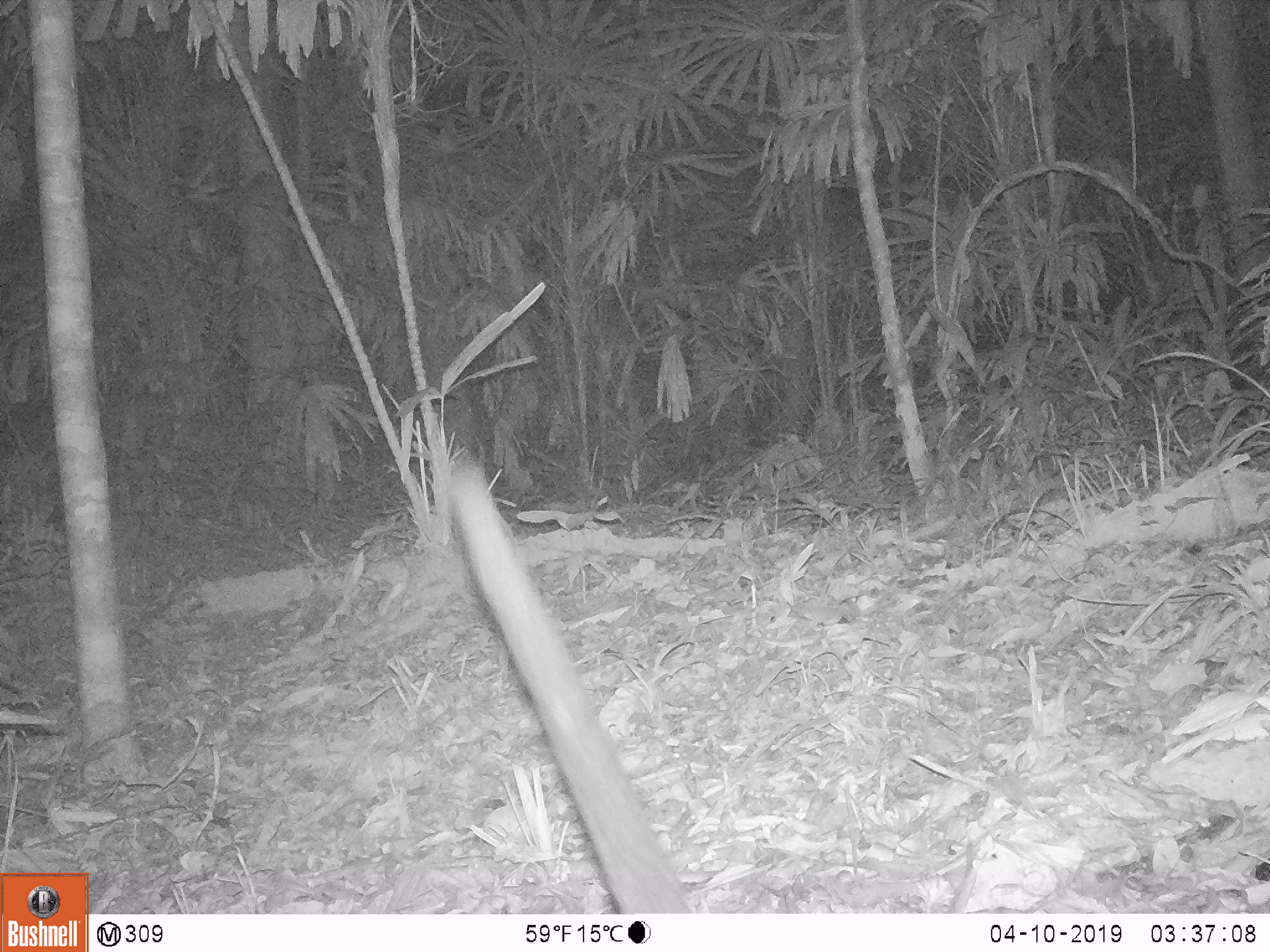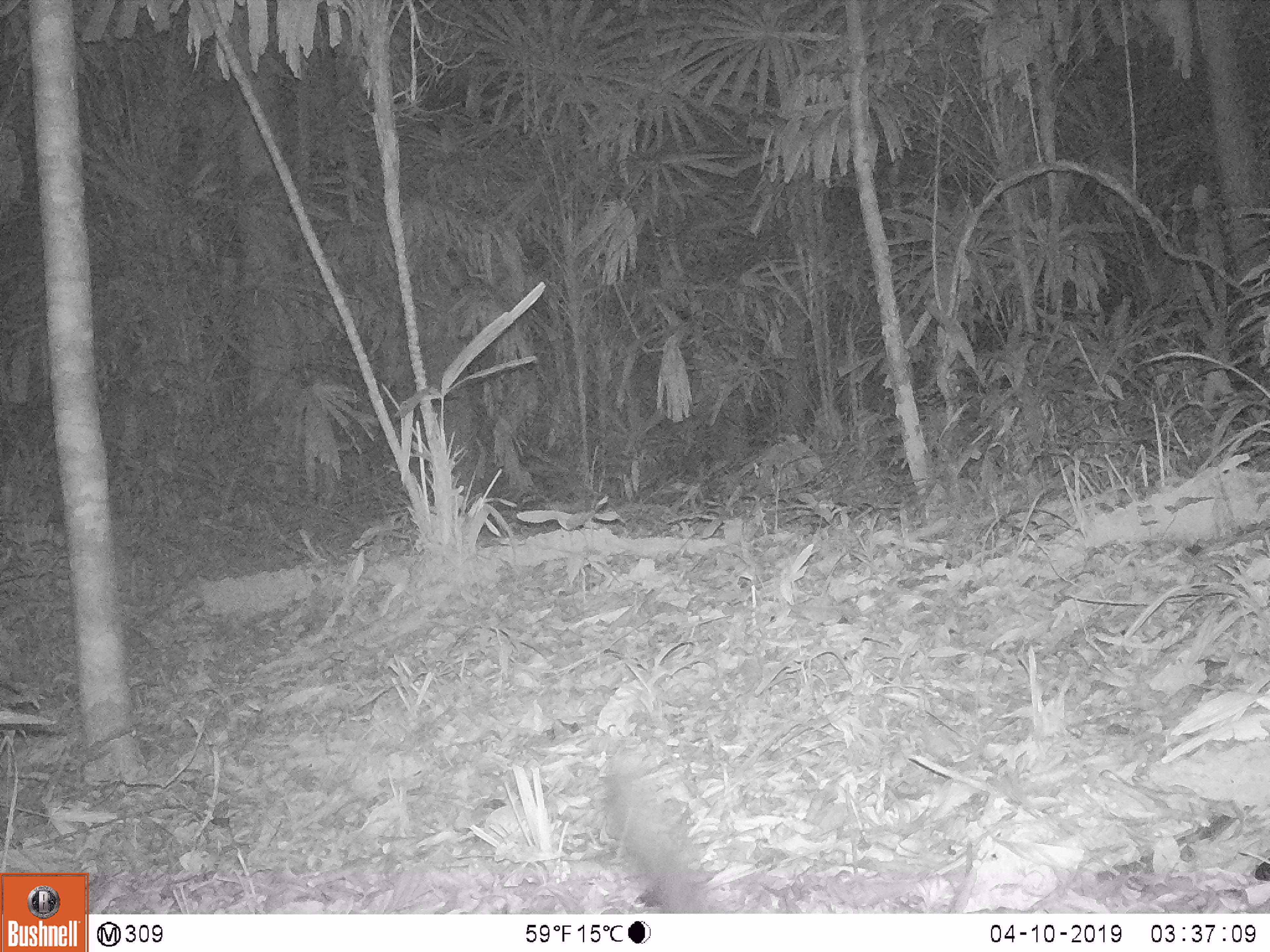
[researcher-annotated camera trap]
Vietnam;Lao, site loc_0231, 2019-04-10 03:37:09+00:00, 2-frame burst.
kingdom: Animalia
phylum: Chordata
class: Mammalia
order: Carnivora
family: Viverridae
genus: Paguma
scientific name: Paguma larvata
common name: masked palm civet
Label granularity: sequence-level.